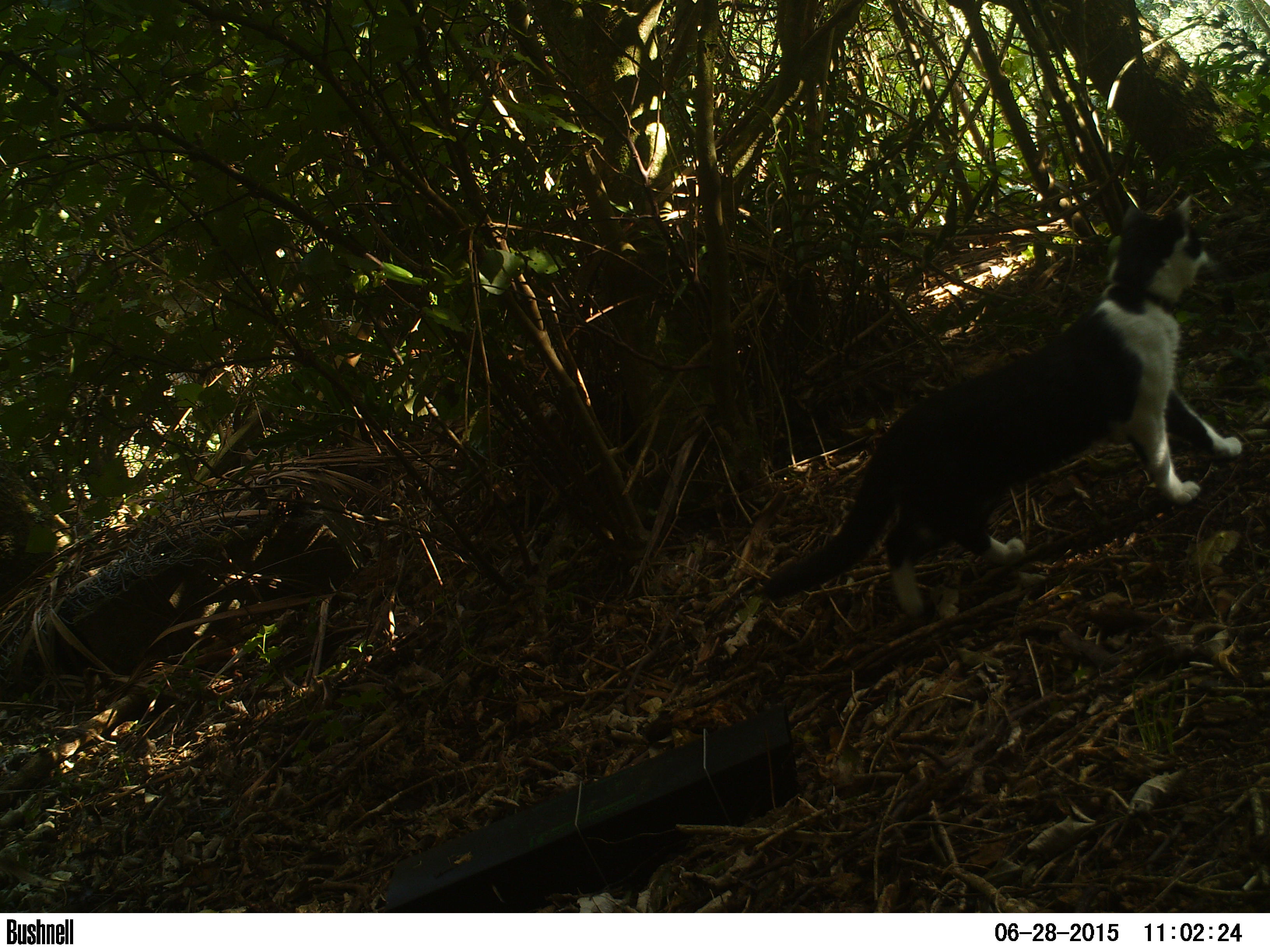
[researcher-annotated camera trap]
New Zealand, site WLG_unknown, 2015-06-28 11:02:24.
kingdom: Animalia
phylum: Chordata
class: Mammalia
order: Carnivora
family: Felidae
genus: Felis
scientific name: Felis catus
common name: domestic cat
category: cat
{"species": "cat (domestic cat) (Felis catus)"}